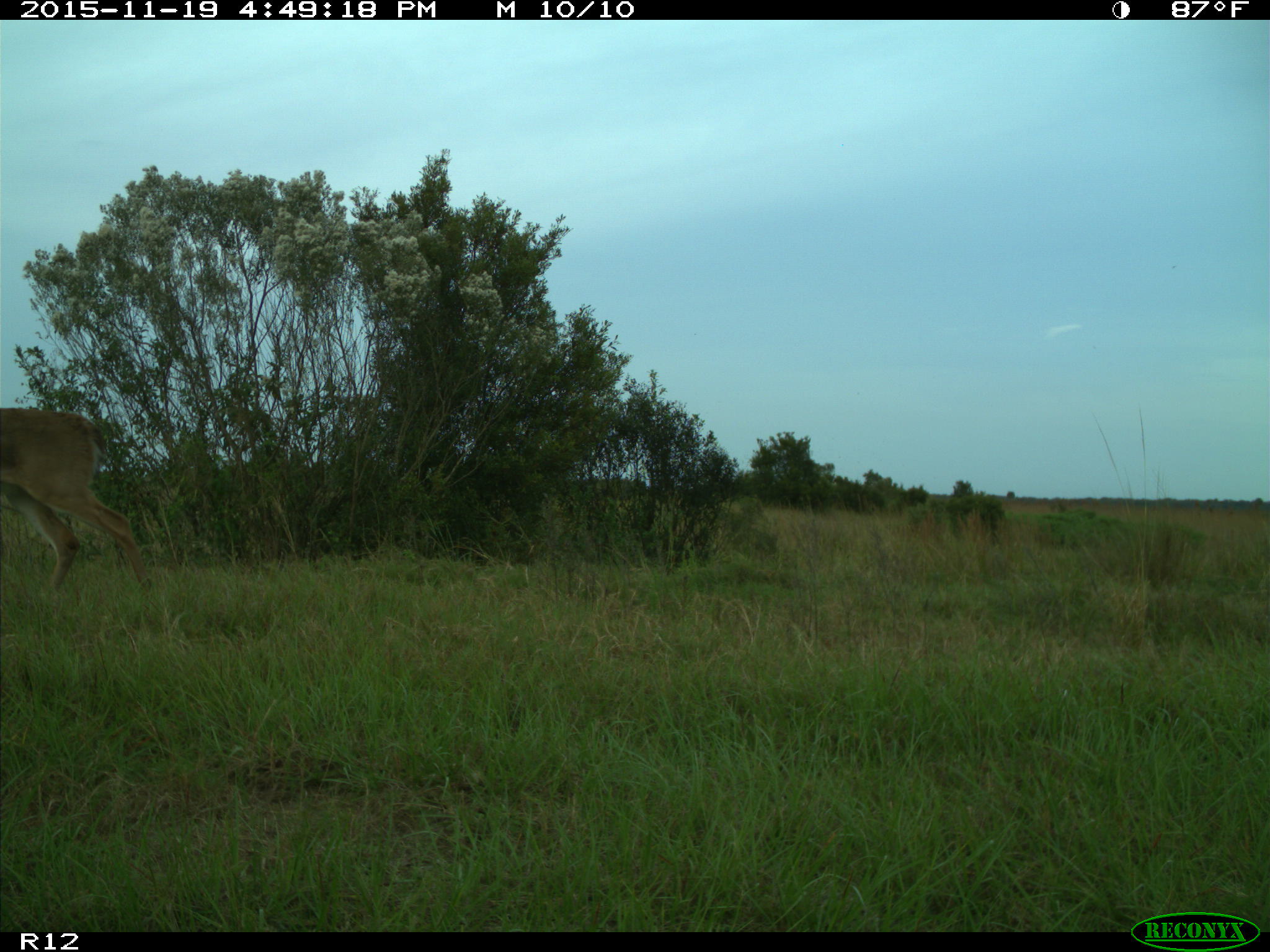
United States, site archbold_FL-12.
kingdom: Animalia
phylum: Chordata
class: Mammalia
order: Artiodactyla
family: Cervidae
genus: Odocoileus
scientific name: Odocoileus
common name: deer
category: unidentified deer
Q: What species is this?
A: Unidentified deer (deer) (Odocoileus).